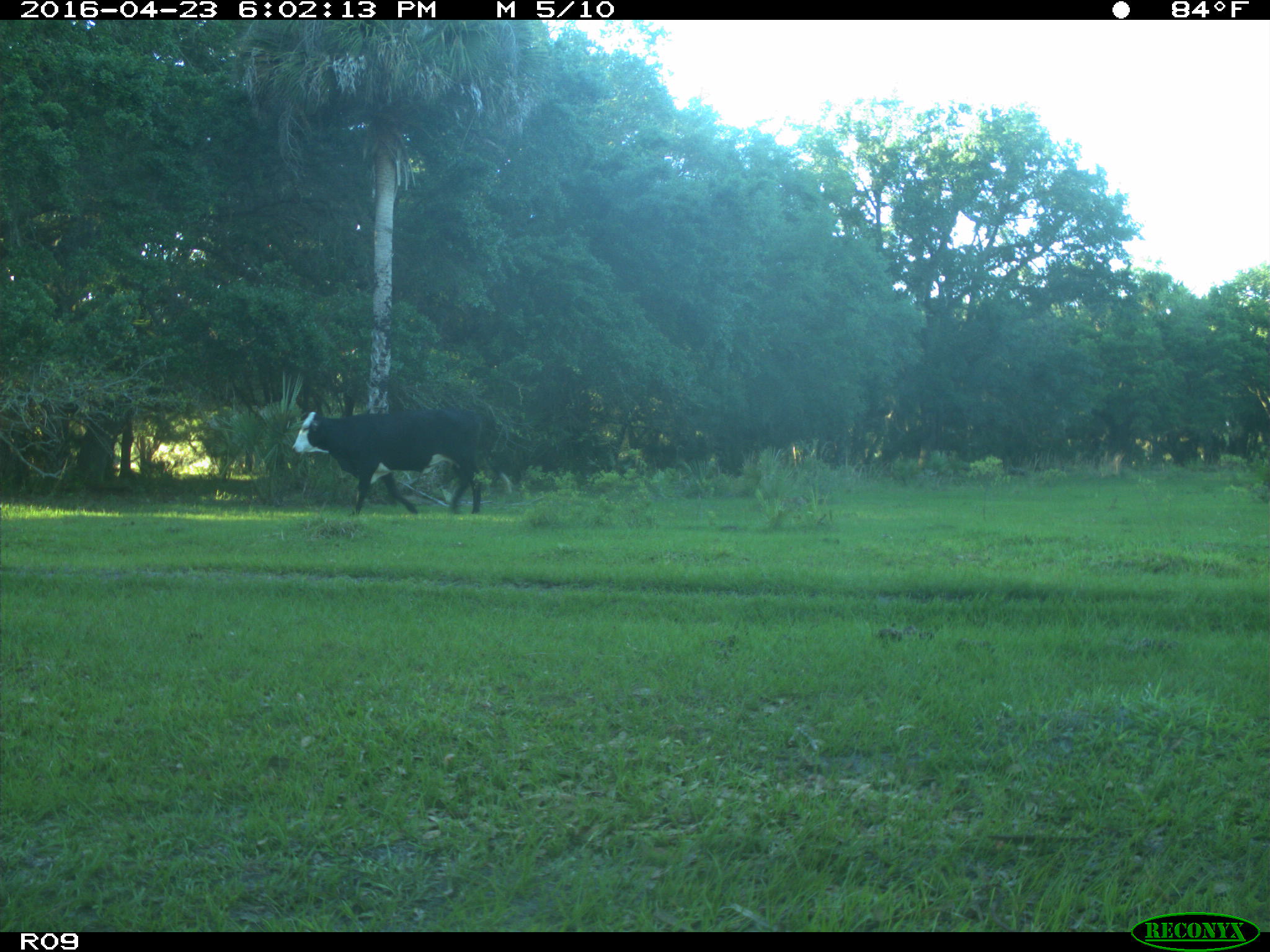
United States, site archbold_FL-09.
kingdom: Animalia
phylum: Chordata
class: Mammalia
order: Artiodactyla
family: Bovidae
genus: Bos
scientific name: Bos taurus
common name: domestic cow